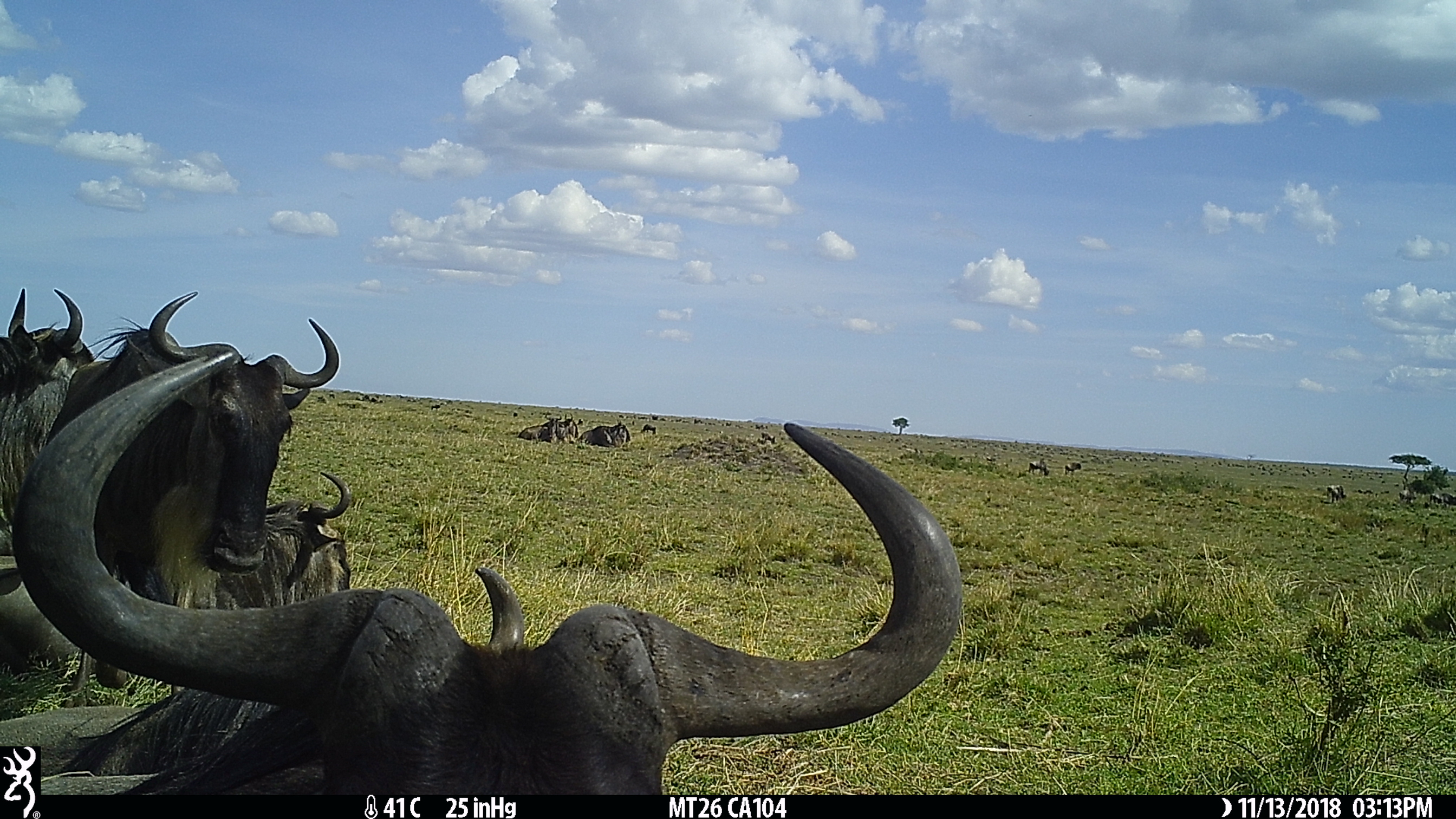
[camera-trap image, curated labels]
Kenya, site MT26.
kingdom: Animalia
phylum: Chordata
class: Mammalia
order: Artiodactyla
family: Bovidae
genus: Connochaetes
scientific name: Connochaetes taurinus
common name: blue wildebeest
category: wildebeest